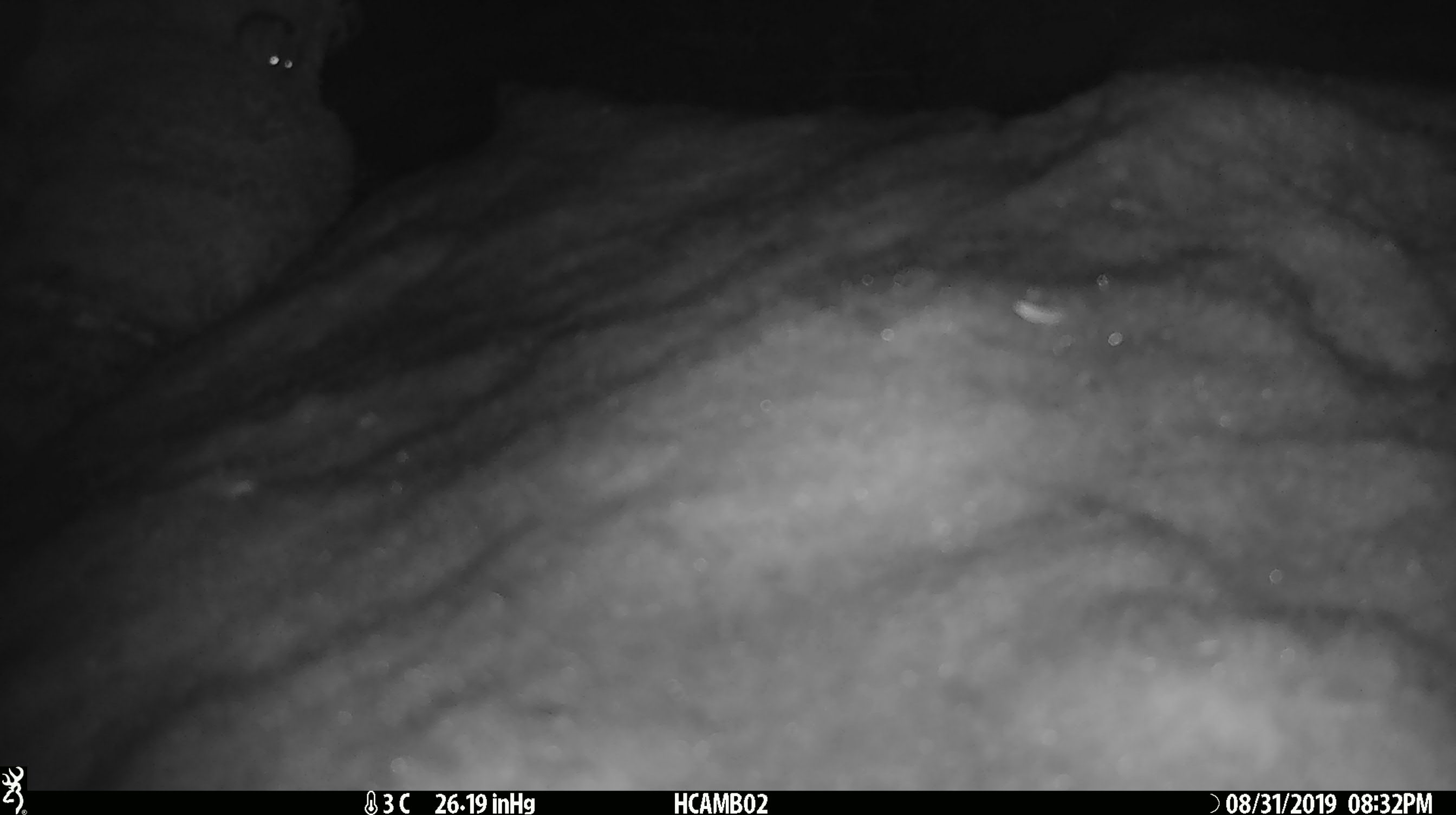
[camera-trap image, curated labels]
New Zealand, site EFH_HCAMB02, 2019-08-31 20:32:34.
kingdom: Animalia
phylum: Chordata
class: Mammalia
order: Rodentia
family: Muridae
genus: Mus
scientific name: Mus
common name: mouse